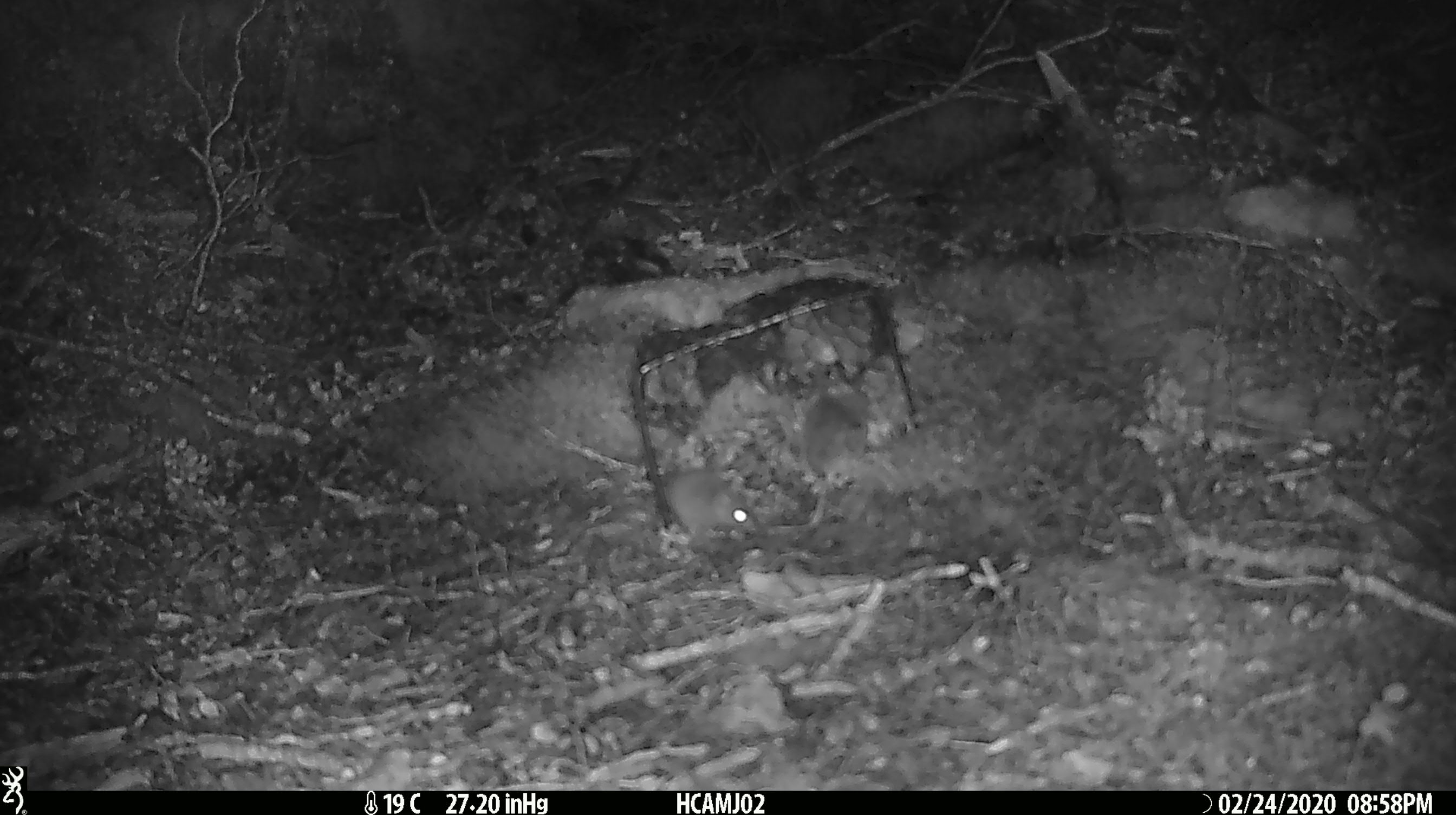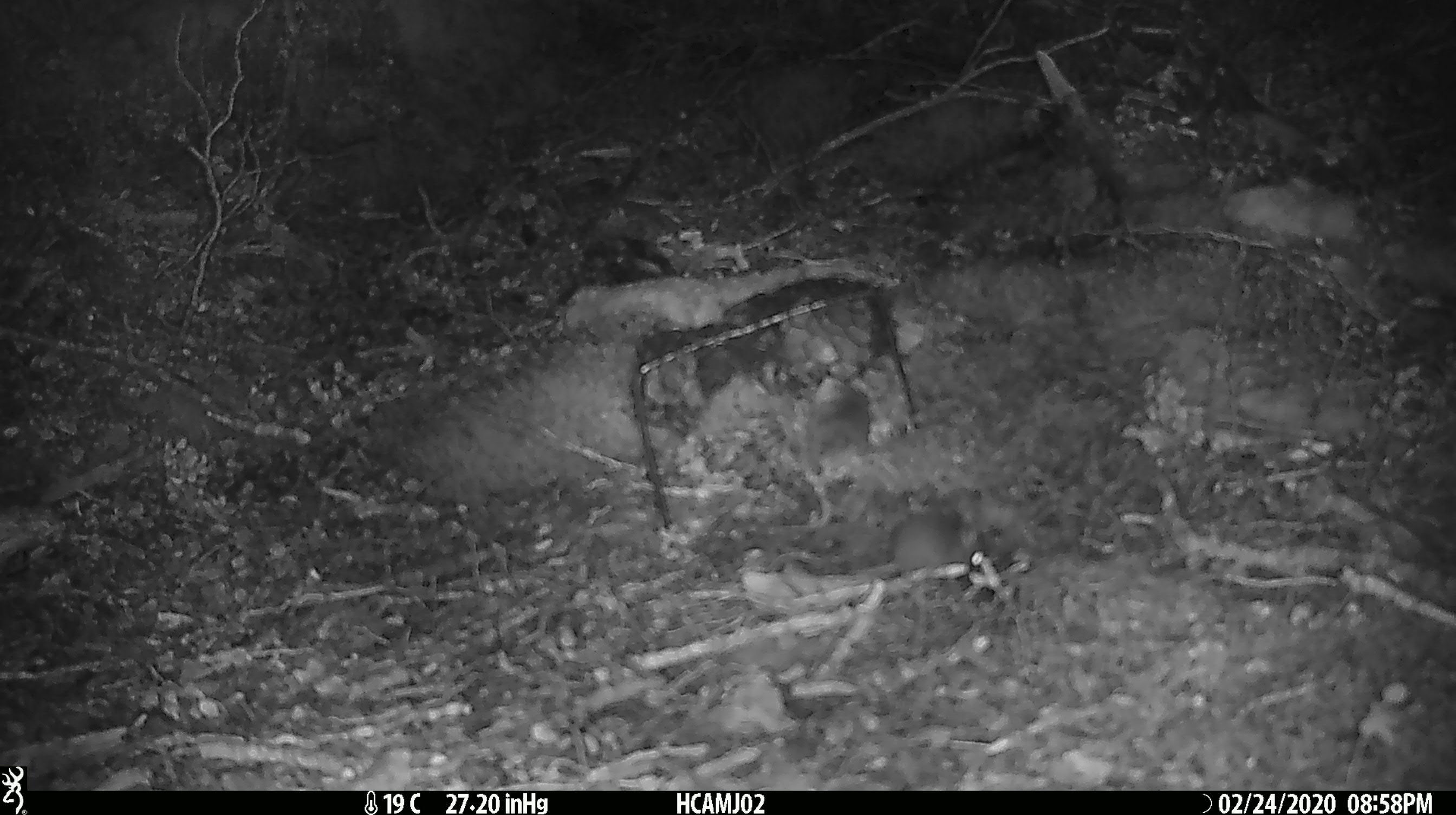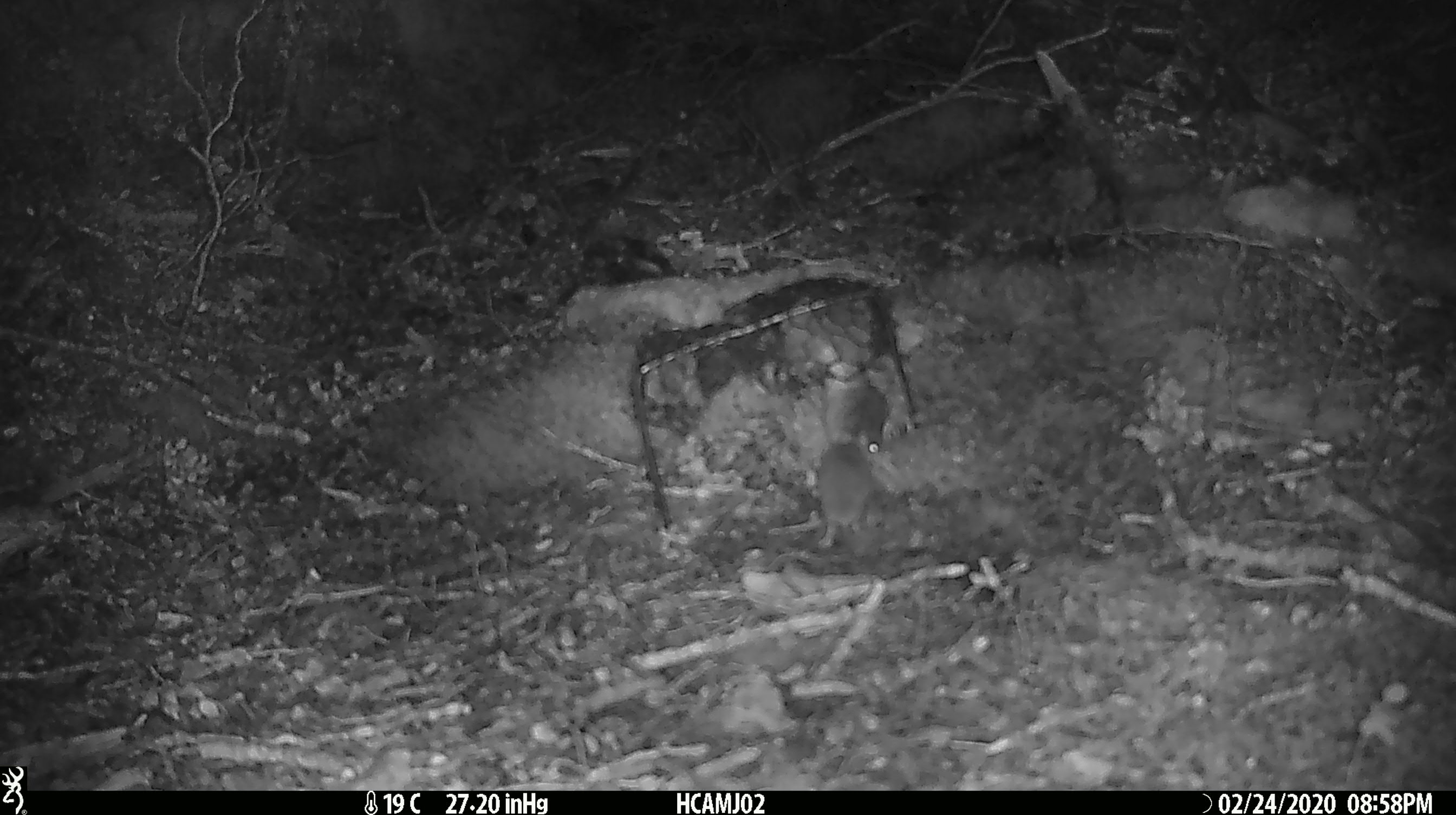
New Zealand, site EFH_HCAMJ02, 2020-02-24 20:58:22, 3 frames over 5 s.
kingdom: Animalia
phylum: Chordata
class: Mammalia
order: Rodentia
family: Muridae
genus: Mus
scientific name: Mus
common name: mouse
Mouse (Mus).